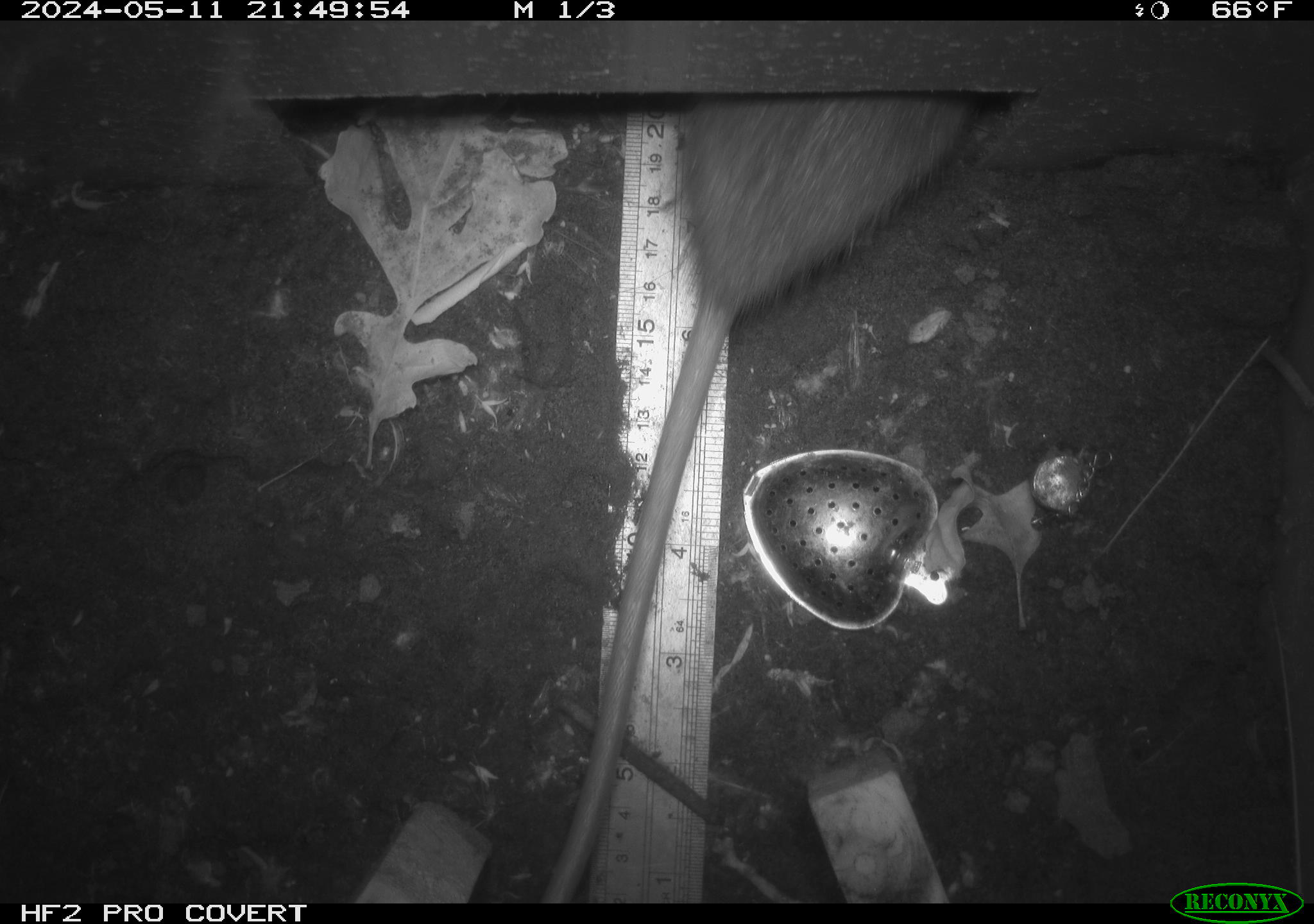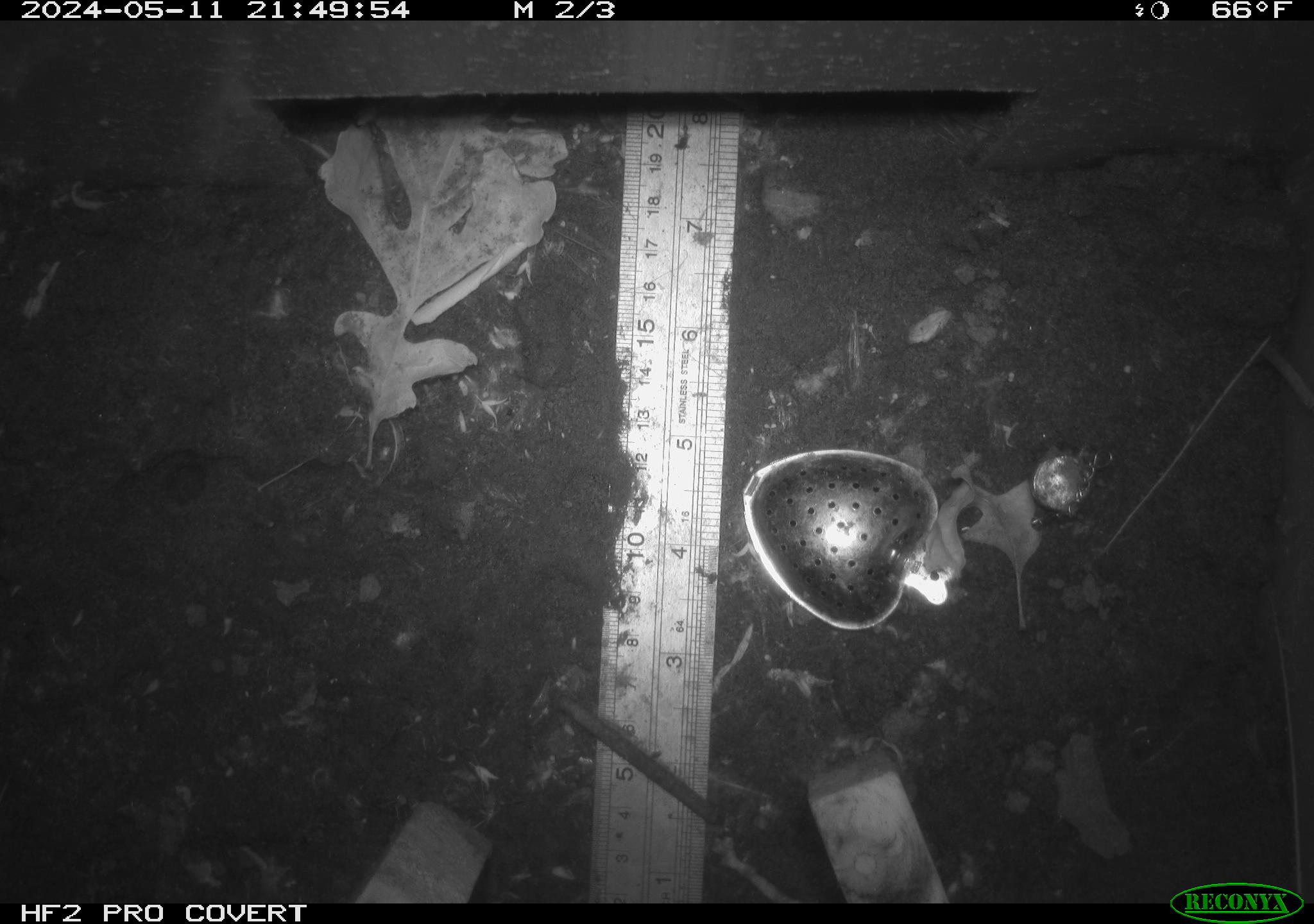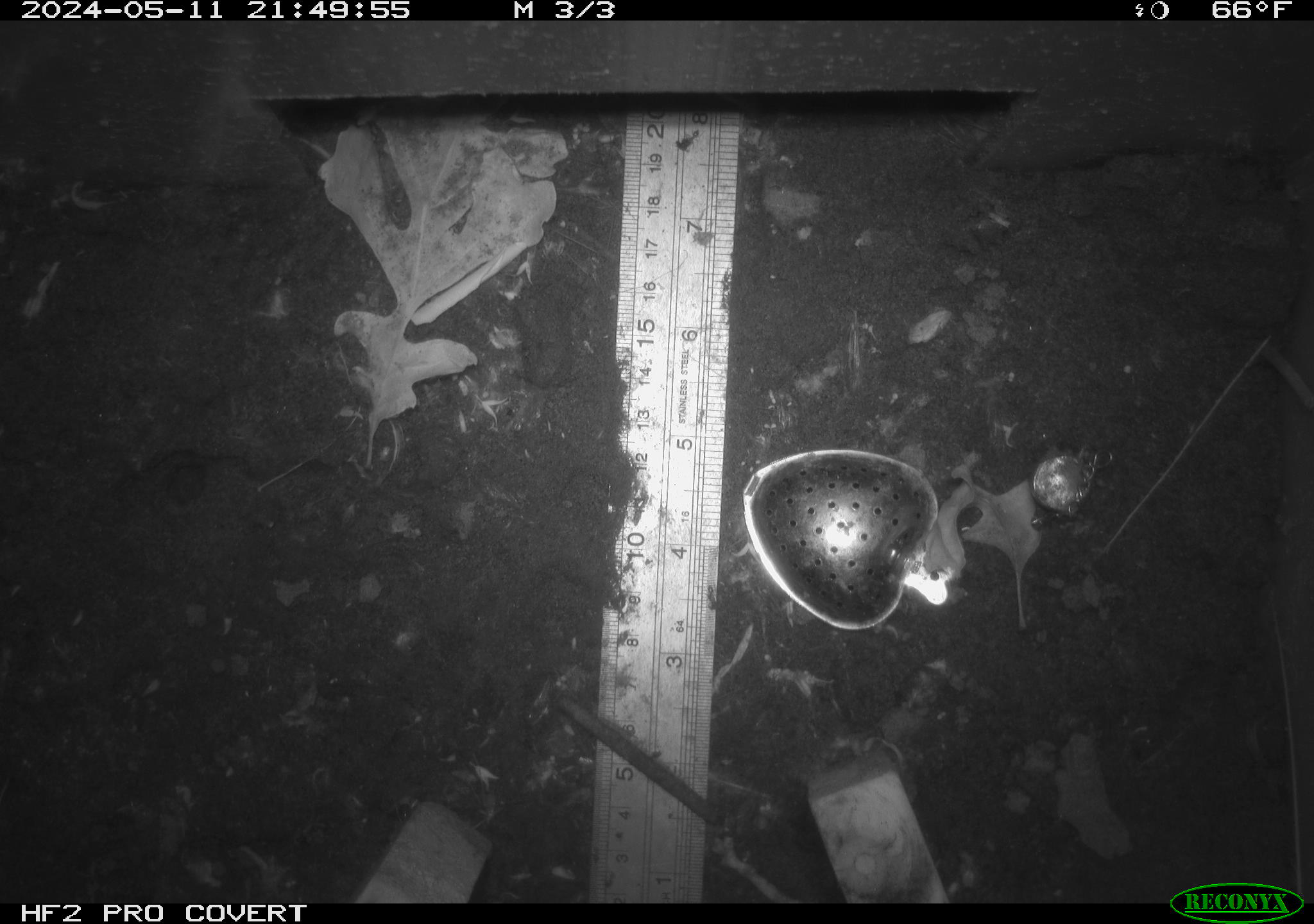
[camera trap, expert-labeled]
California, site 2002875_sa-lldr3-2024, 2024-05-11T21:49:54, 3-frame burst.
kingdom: Animalia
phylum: Chordata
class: Mammalia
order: Rodentia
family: Muridae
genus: Rattus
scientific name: Rattus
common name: rat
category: rattus species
Rattus species (rat) (Rattus).